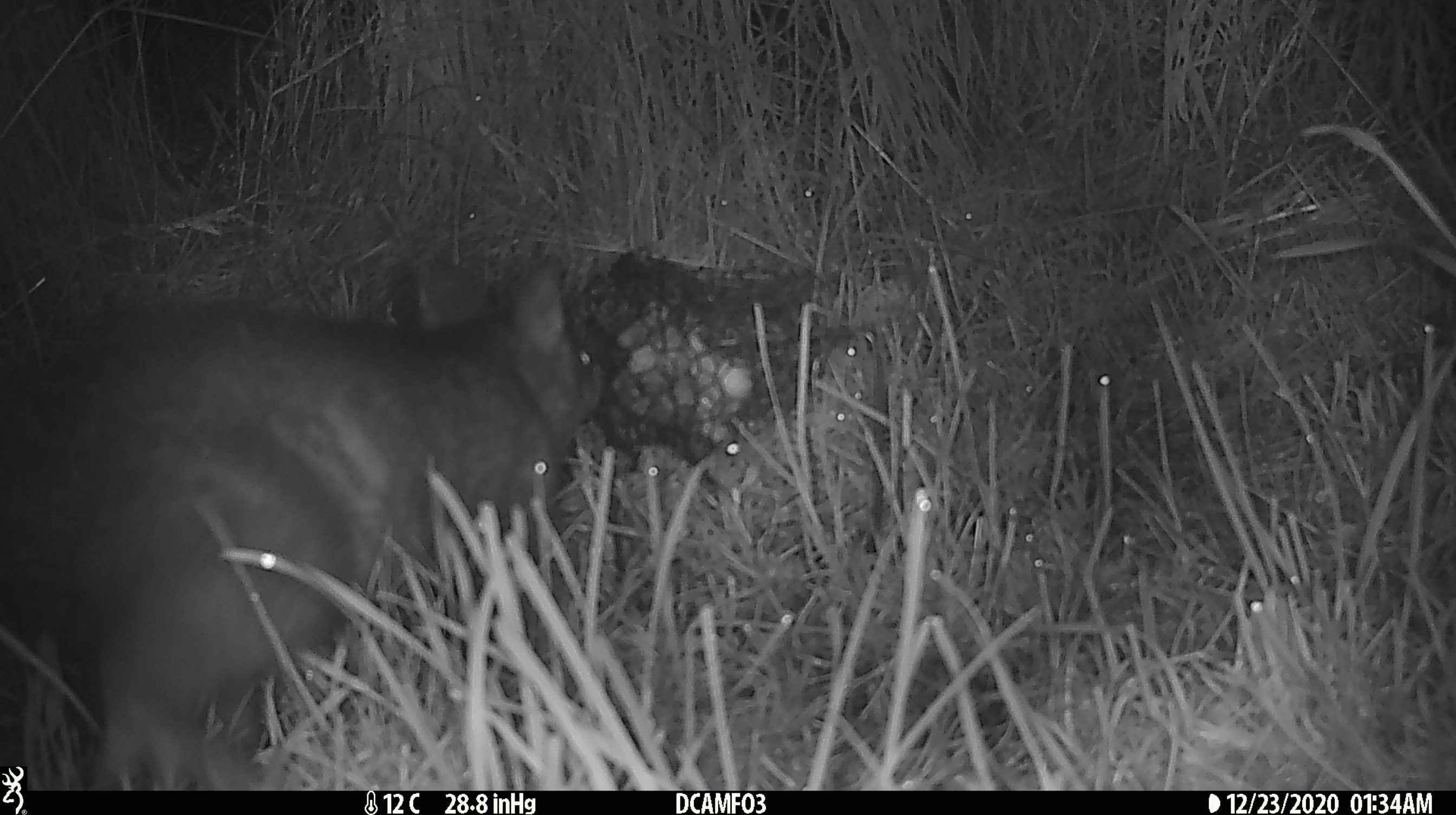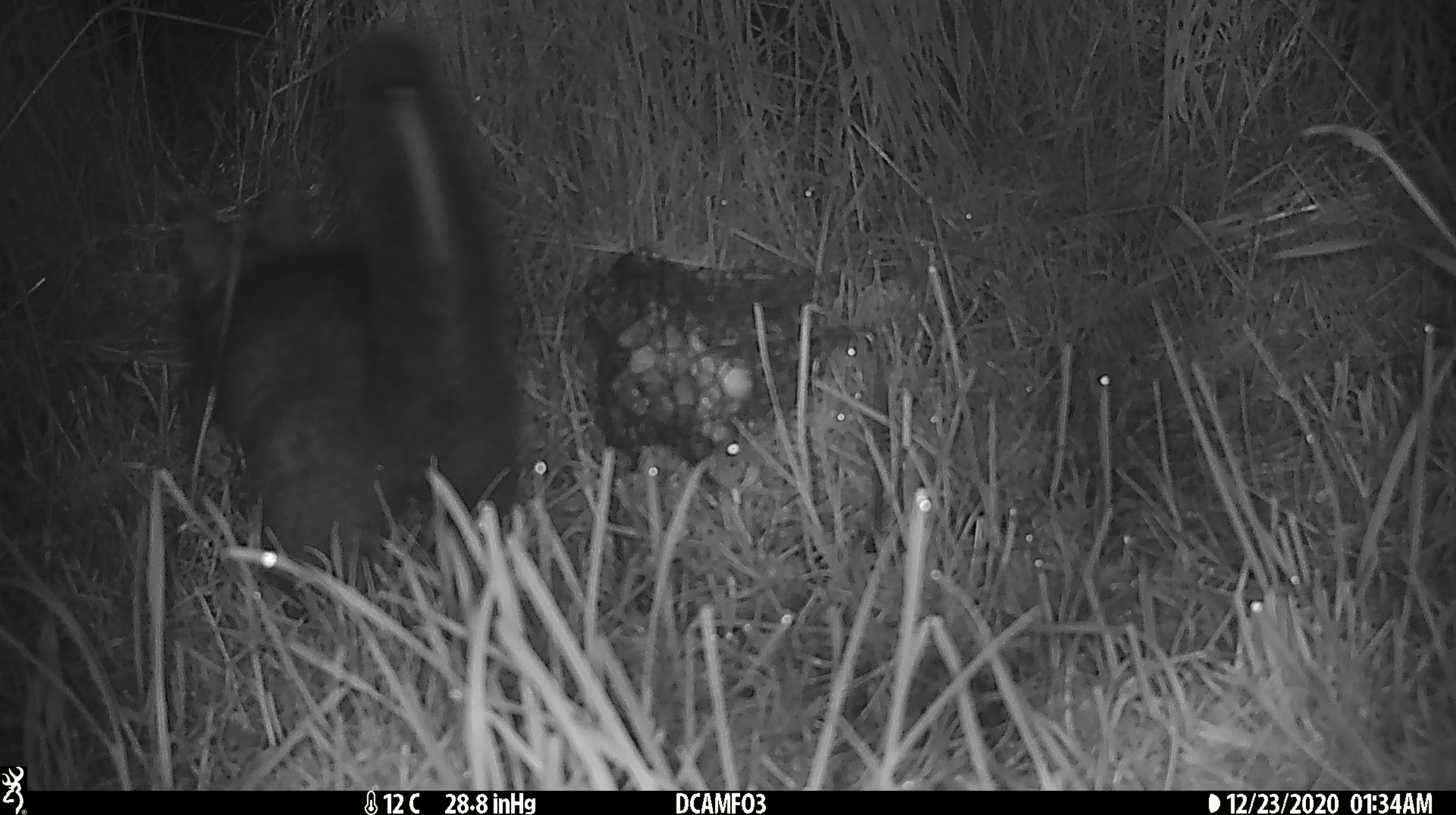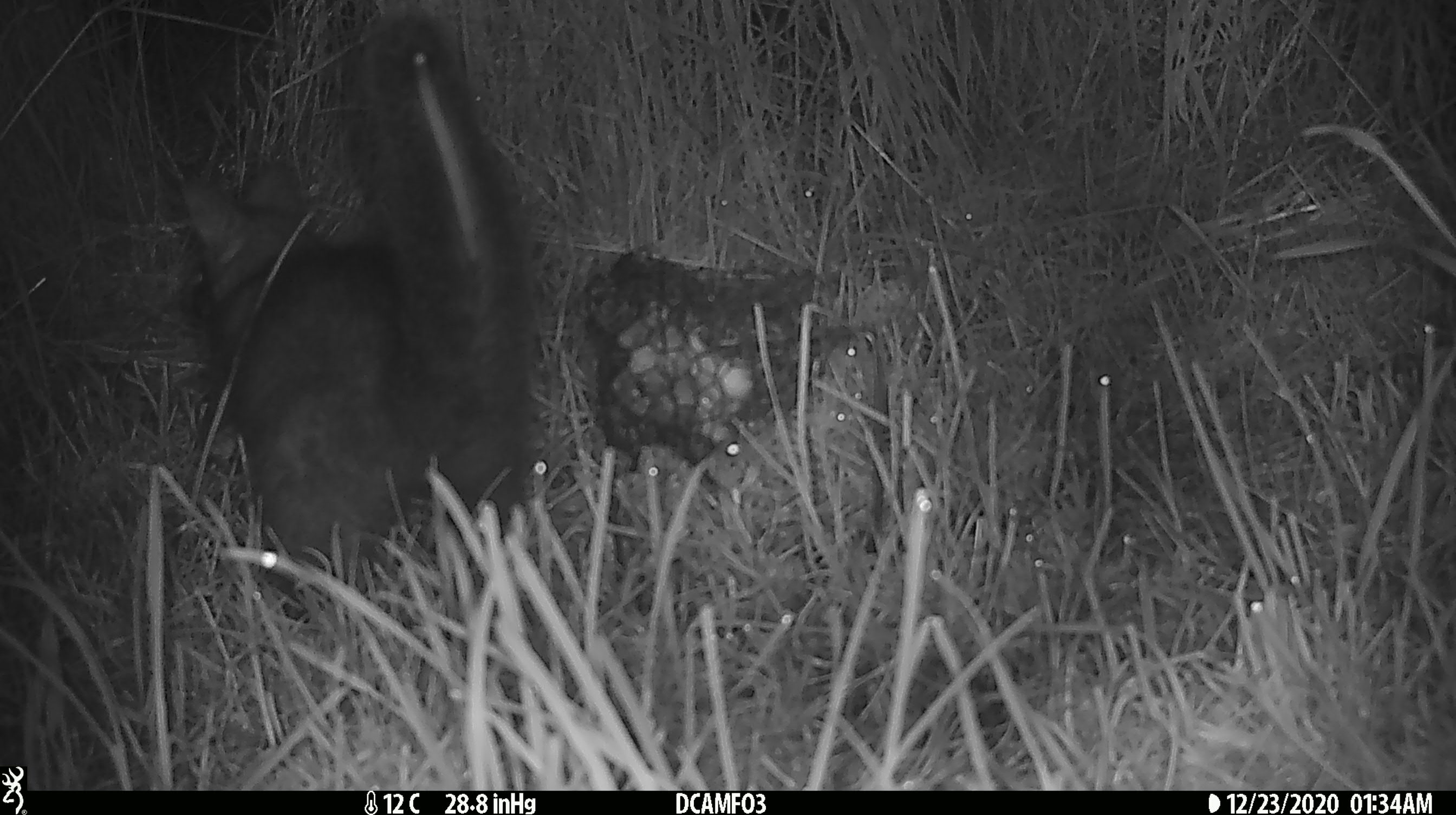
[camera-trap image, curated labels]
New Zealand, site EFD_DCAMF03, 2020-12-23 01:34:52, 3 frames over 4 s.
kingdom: Animalia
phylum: Chordata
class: Mammalia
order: Diprotodontia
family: Phalangeridae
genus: Trichosurus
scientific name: Trichosurus vulpecula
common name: common brushtail possum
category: possum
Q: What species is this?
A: Possum (common brushtail possum) (Trichosurus vulpecula).